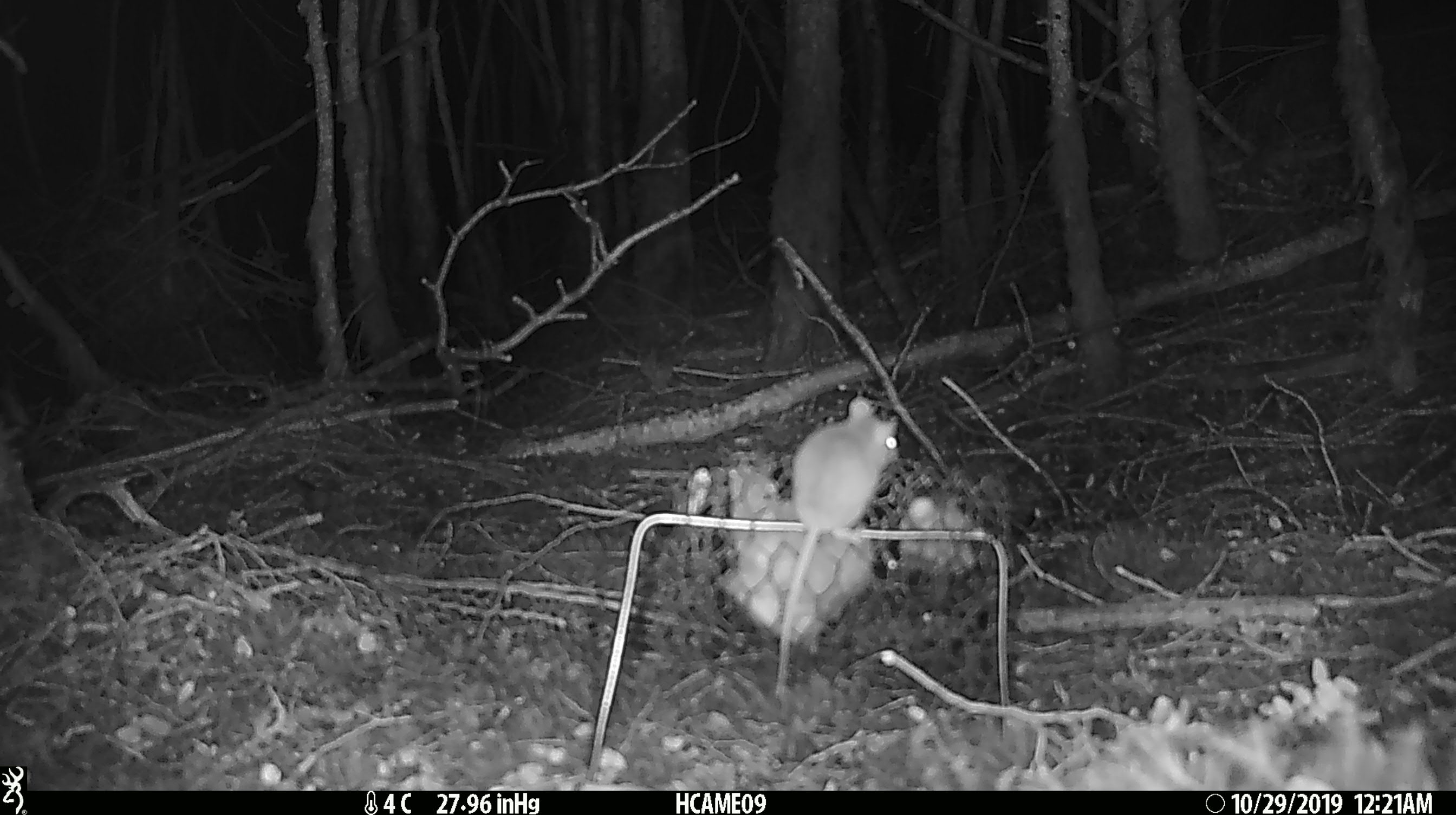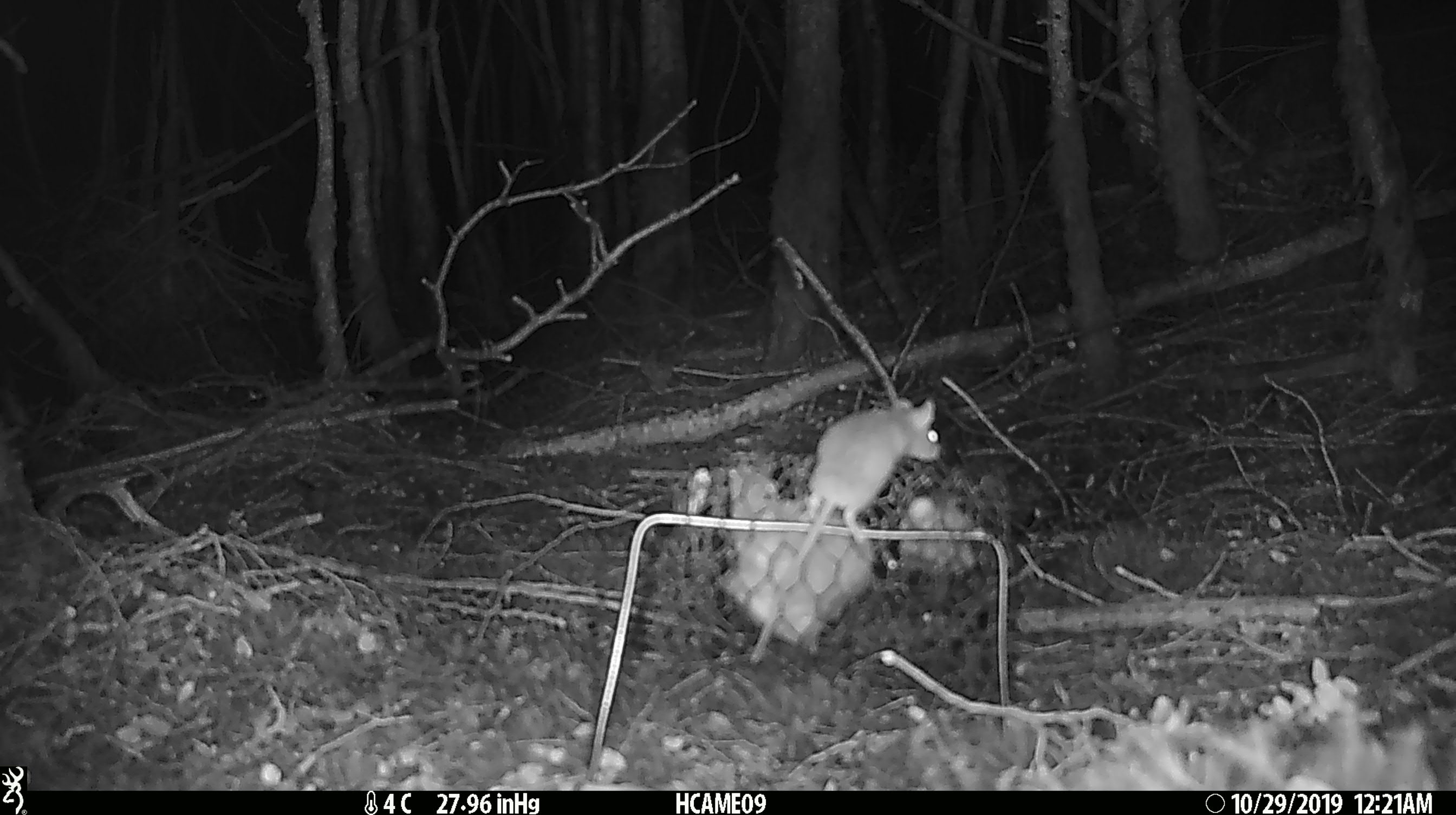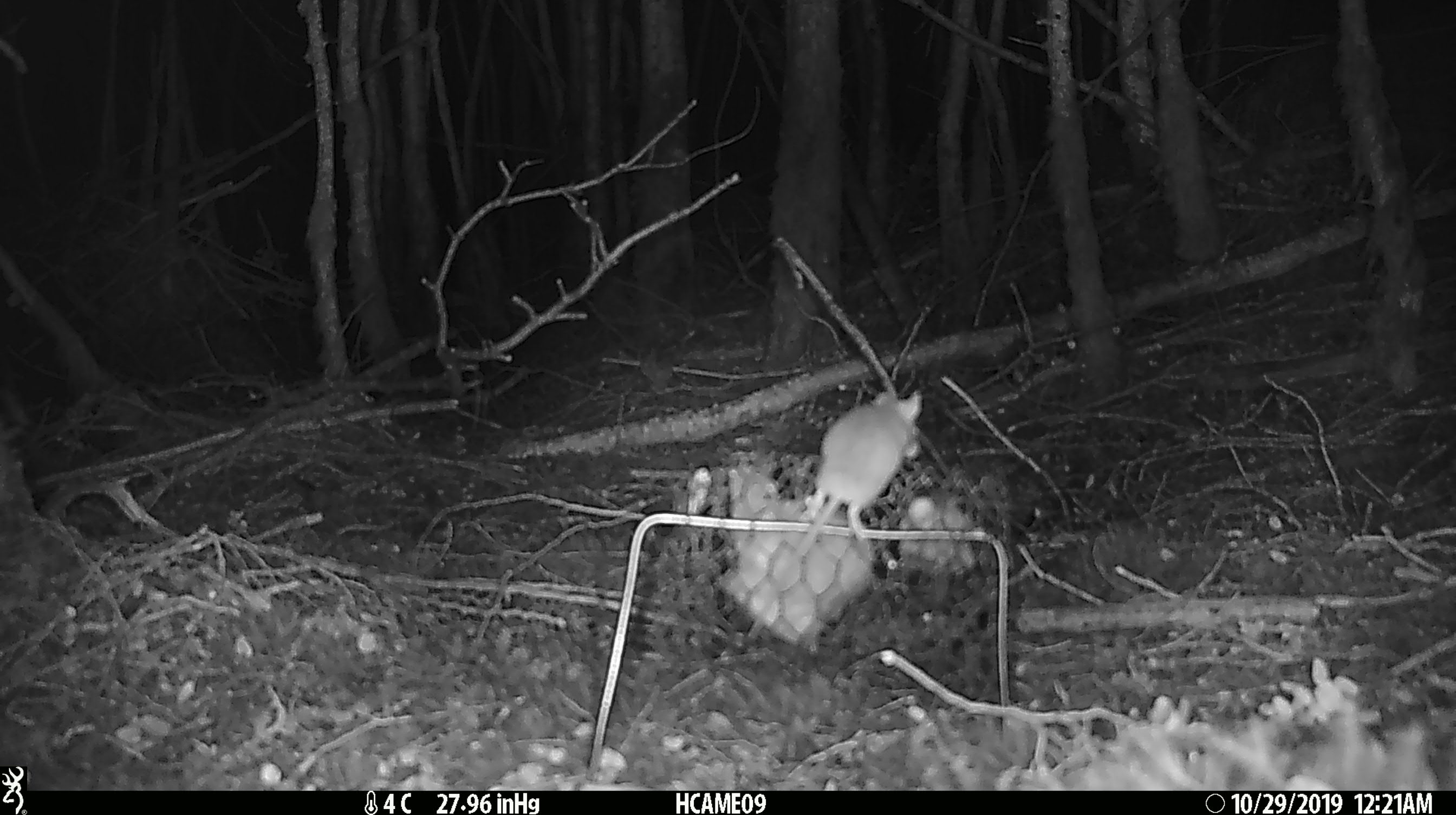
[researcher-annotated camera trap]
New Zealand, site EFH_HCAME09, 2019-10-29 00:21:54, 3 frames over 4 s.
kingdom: Animalia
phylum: Chordata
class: Mammalia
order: Rodentia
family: Muridae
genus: Mus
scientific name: Mus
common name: mouse